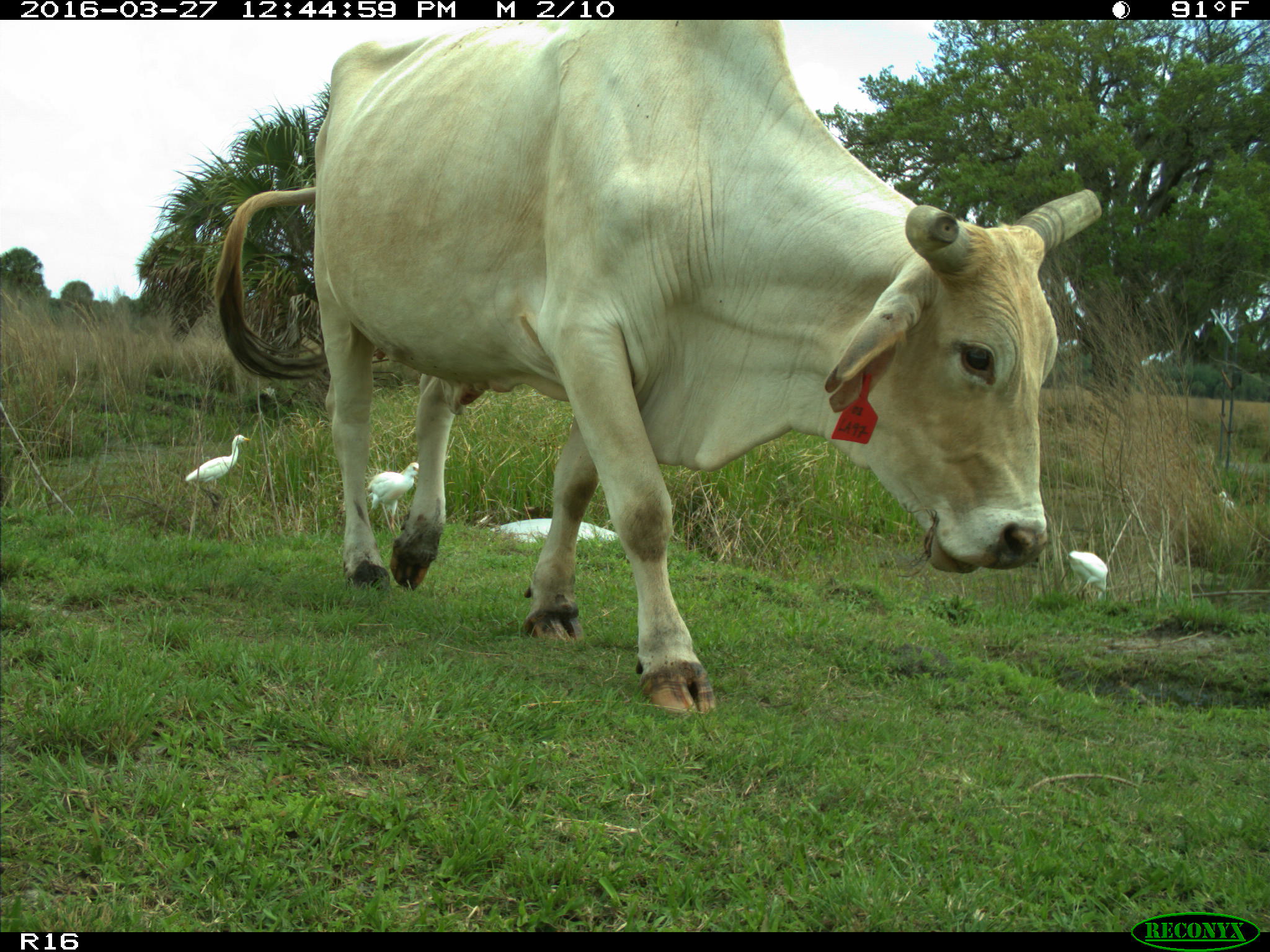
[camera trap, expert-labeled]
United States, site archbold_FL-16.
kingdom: Animalia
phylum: Chordata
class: Mammalia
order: Artiodactyla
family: Bovidae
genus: Bos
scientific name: Bos taurus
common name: domestic cow